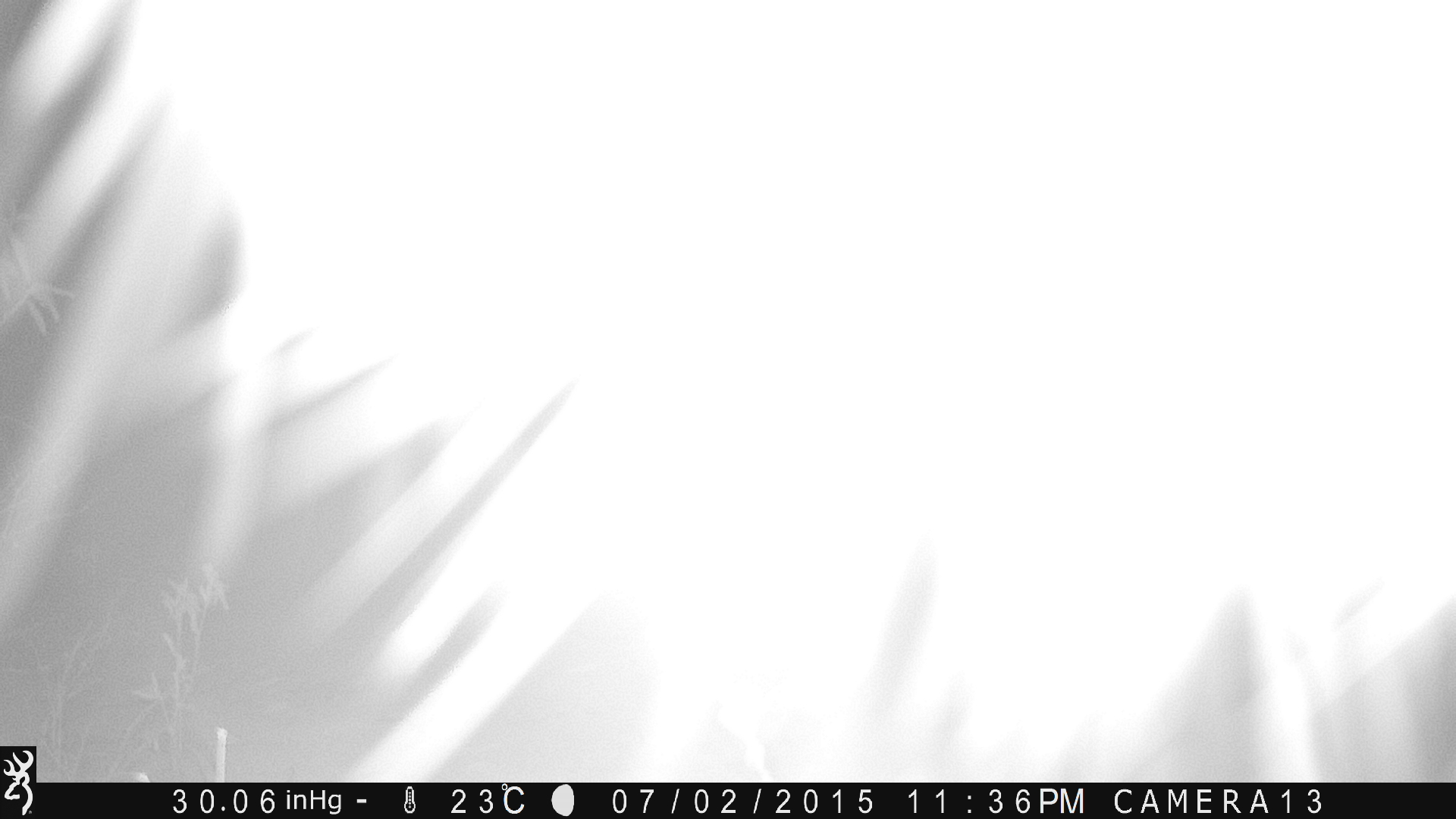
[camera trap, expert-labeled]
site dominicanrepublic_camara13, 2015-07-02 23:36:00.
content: unidentified animal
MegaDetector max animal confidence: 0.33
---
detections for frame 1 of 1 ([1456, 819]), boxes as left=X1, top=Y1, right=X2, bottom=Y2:
unknown: left=38, top=0, right=1456, bottom=780